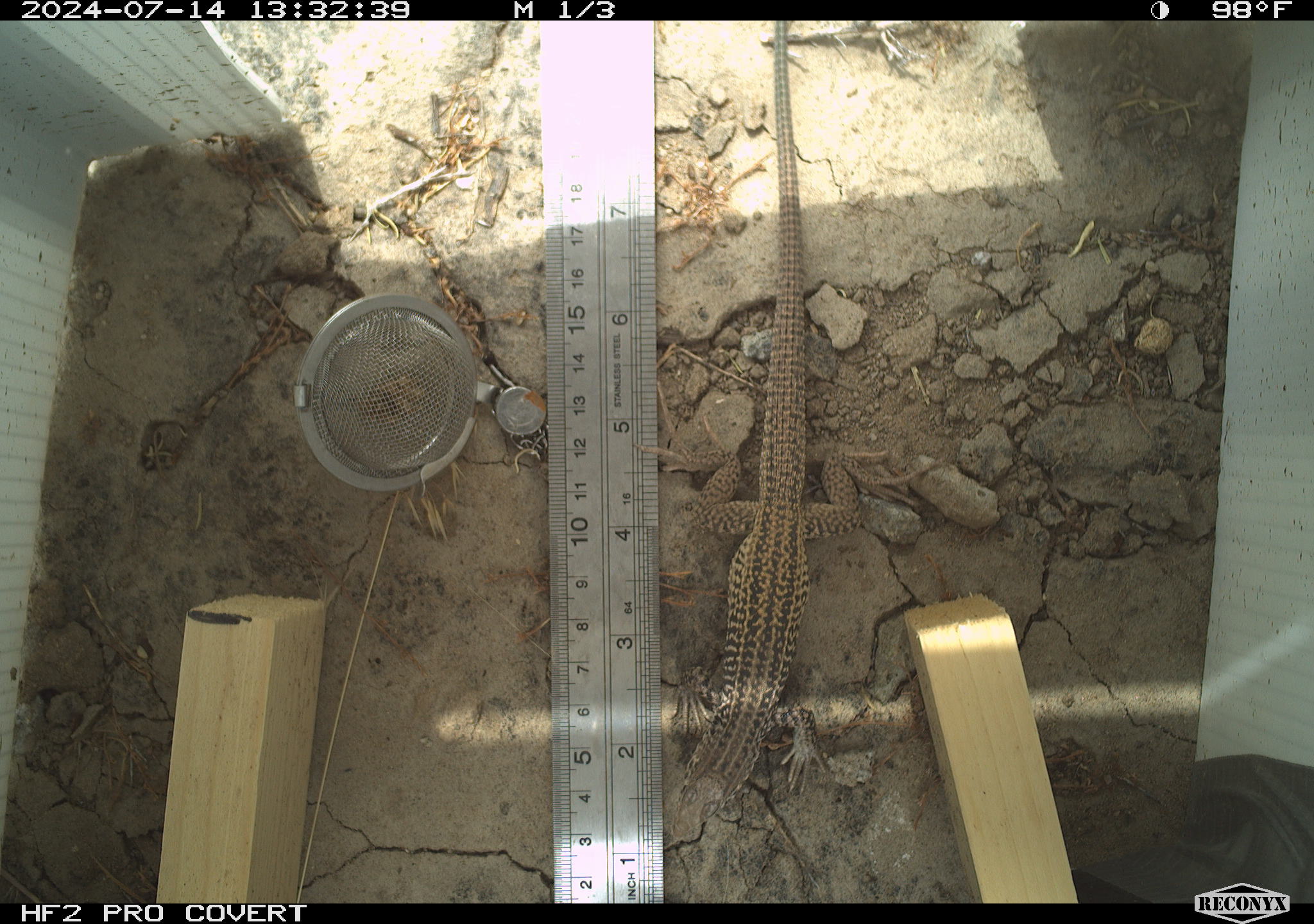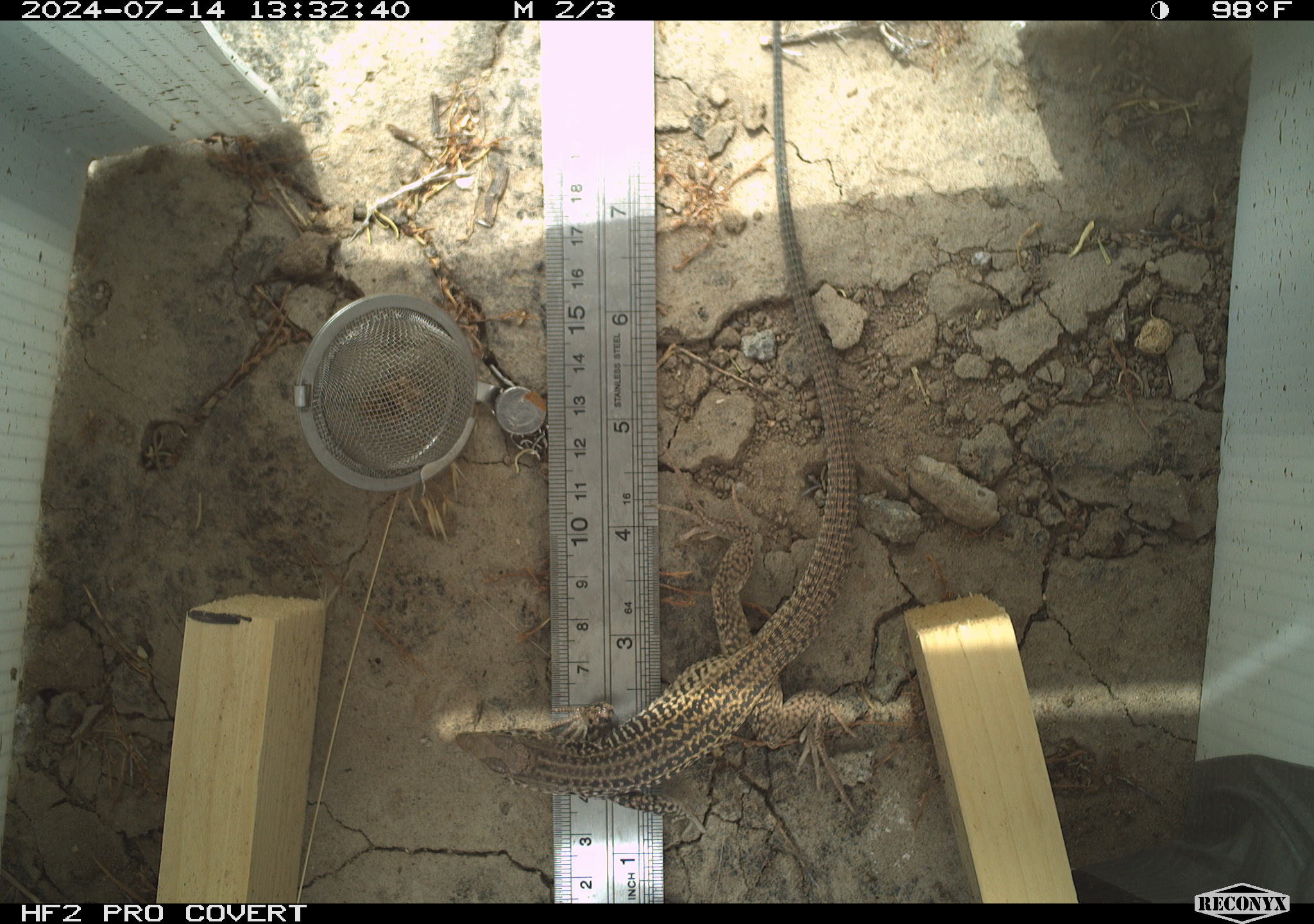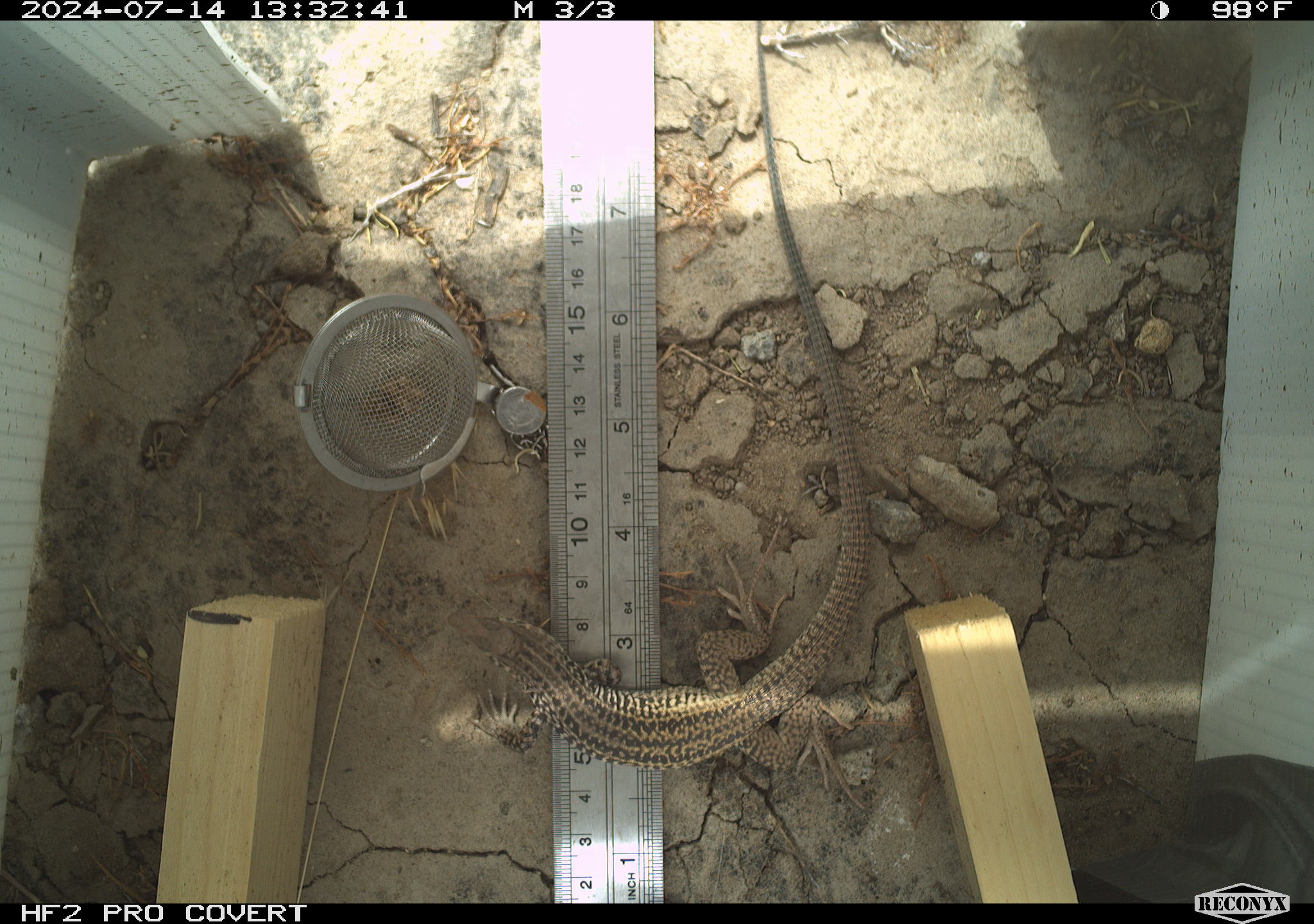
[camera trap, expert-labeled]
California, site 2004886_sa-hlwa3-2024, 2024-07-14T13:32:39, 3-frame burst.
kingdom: Animalia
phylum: Chordata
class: Reptilia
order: Squamata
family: Teiidae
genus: Aspidoscelis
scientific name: Aspidoscelis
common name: whiptail lizards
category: aspidoscelis species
Aspidoscelis species (whiptail lizards) (Aspidoscelis).